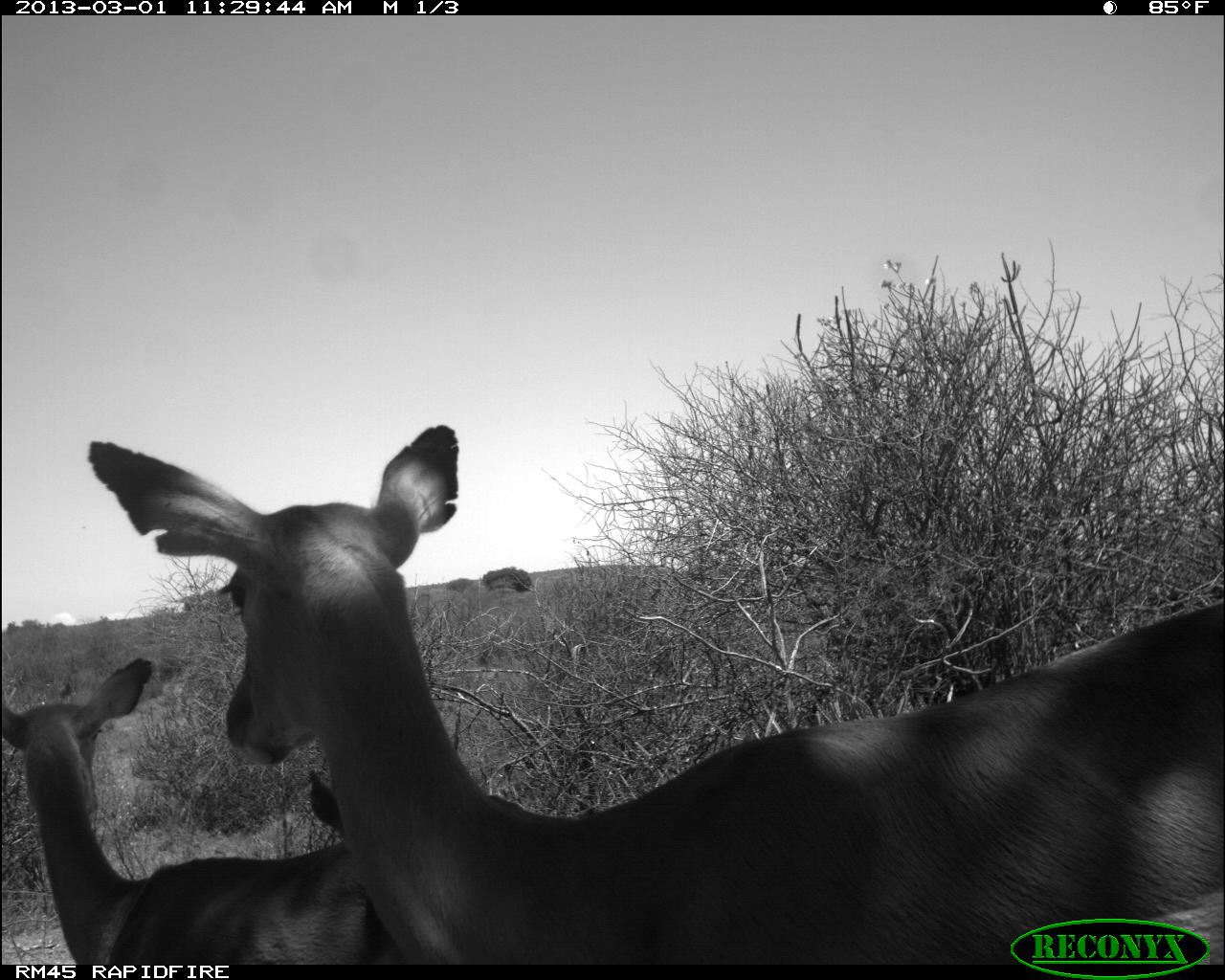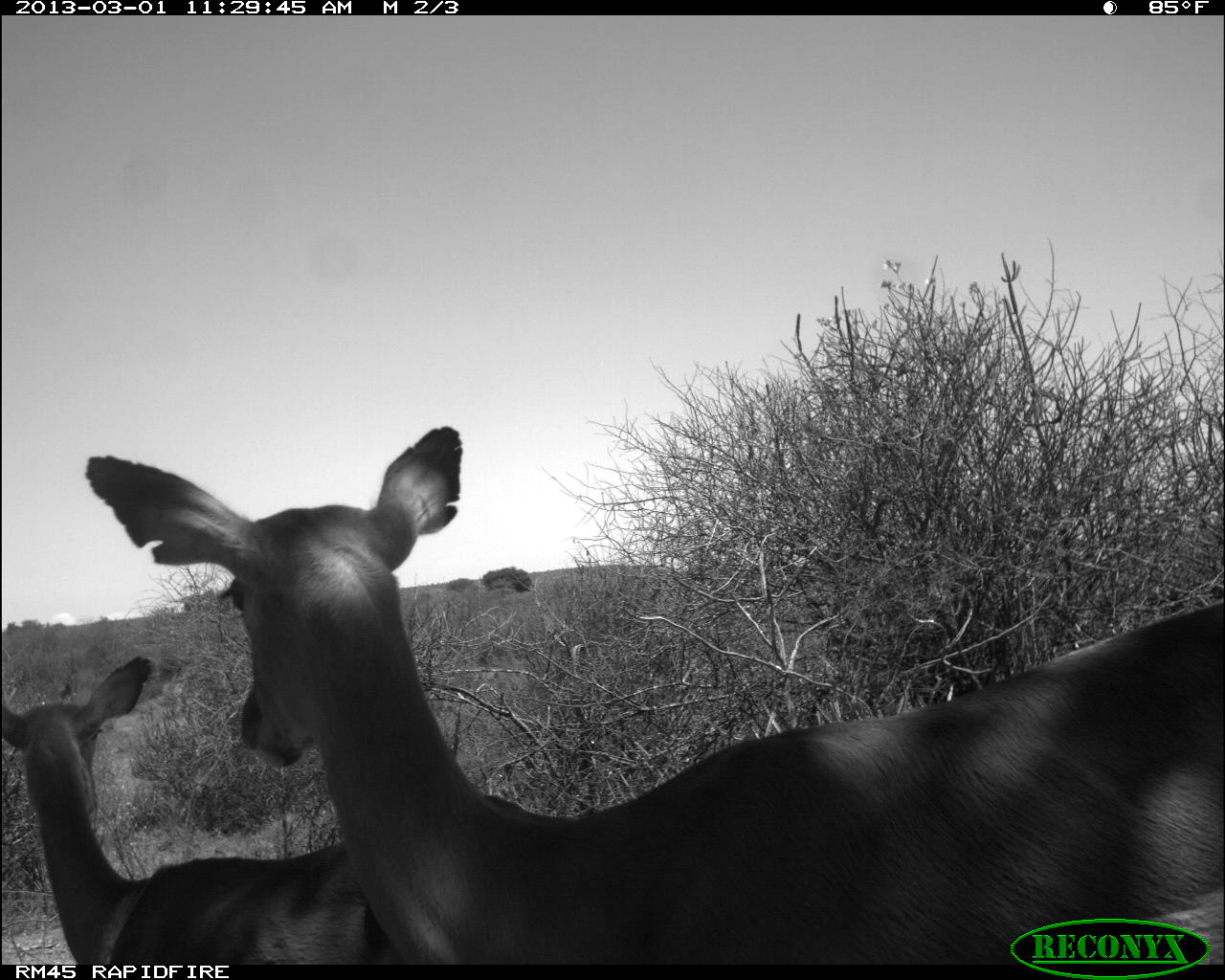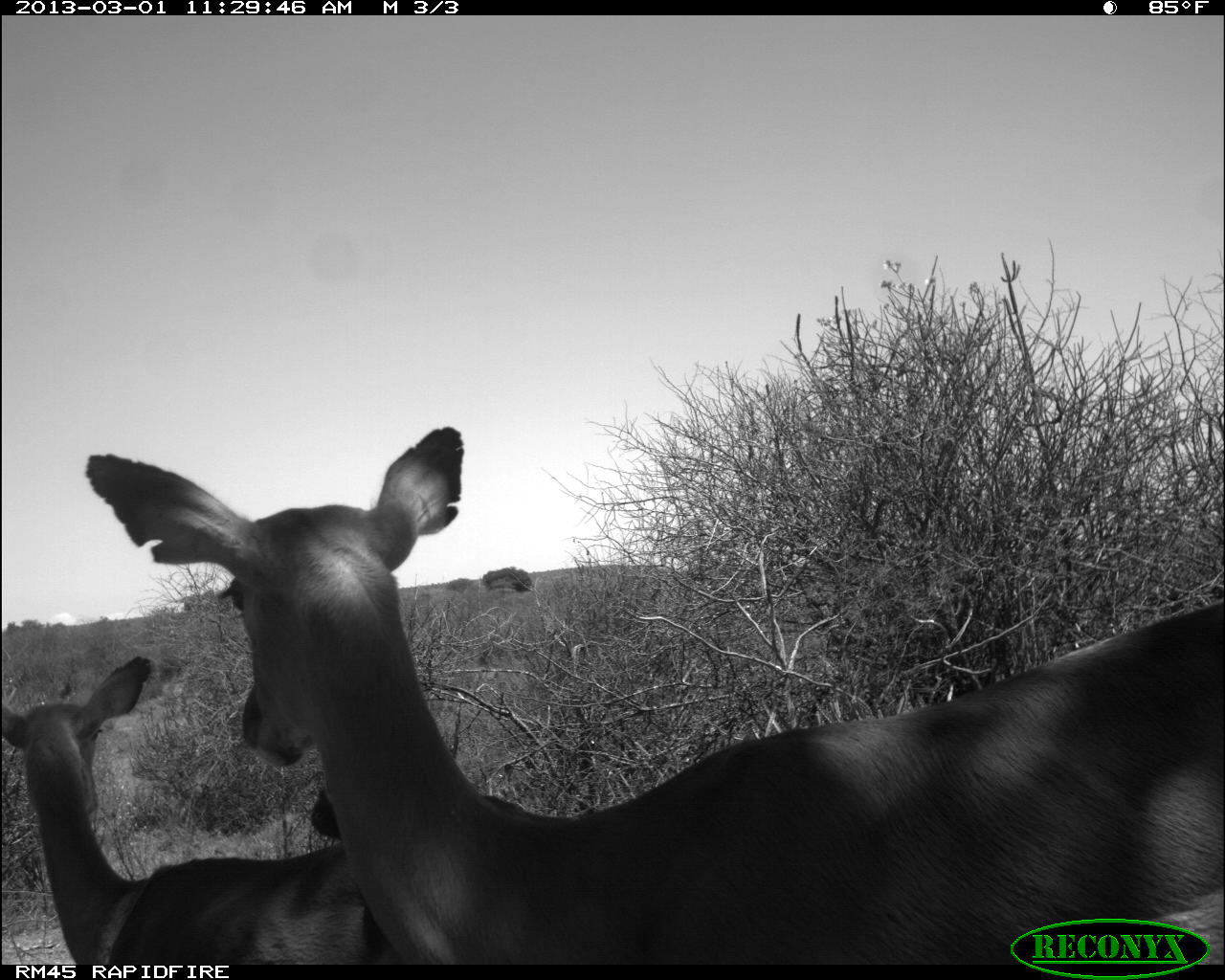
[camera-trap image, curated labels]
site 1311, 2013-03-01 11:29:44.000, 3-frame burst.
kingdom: Animalia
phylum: Chordata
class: Mammalia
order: Artiodactyla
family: Bovidae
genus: Aepyceros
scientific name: Aepyceros melampus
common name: impala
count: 2